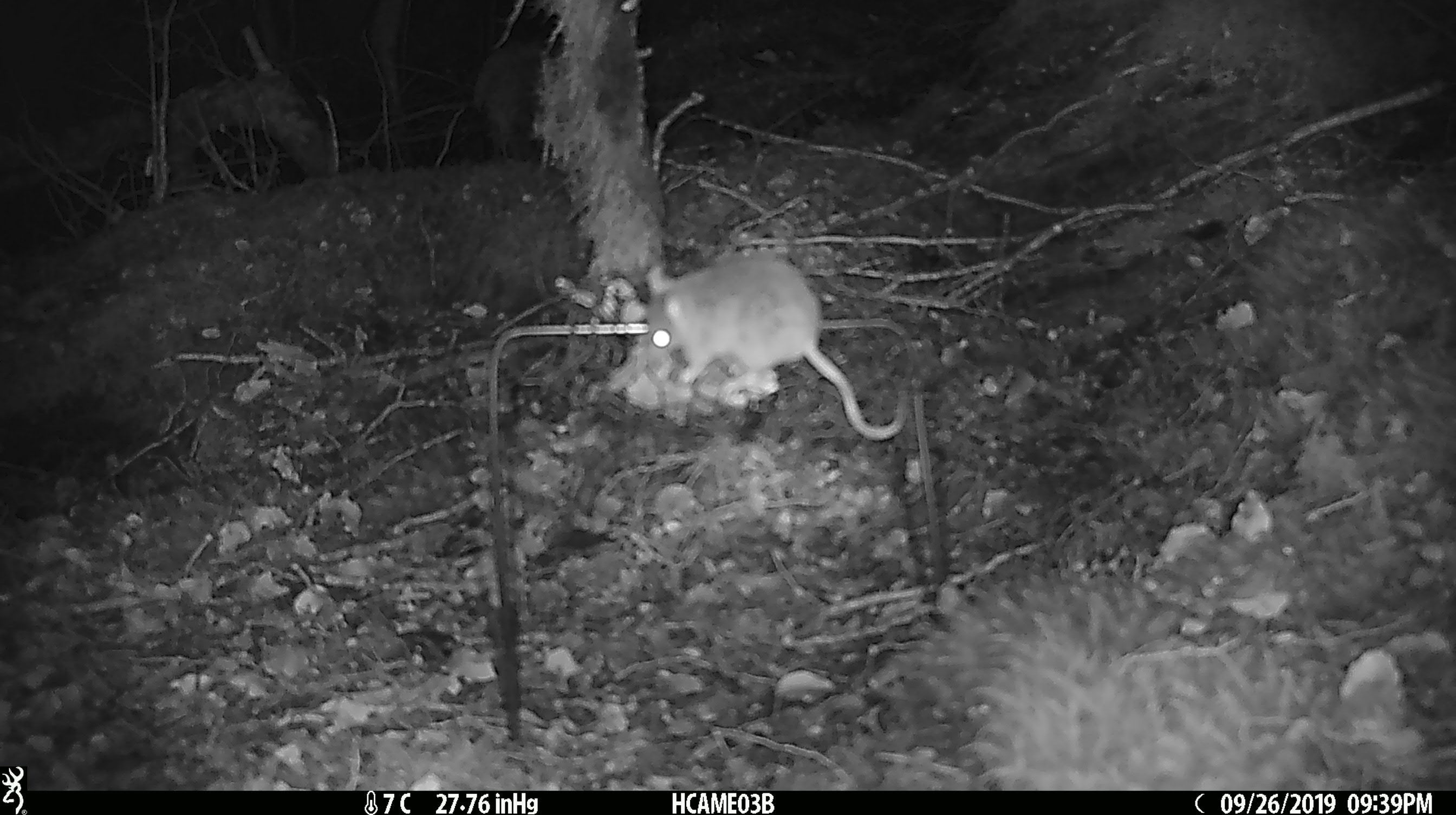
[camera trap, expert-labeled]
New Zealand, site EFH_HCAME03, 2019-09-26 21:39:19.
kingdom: Animalia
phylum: Chordata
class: Mammalia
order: Rodentia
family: Muridae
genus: Mus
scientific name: Mus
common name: mouse